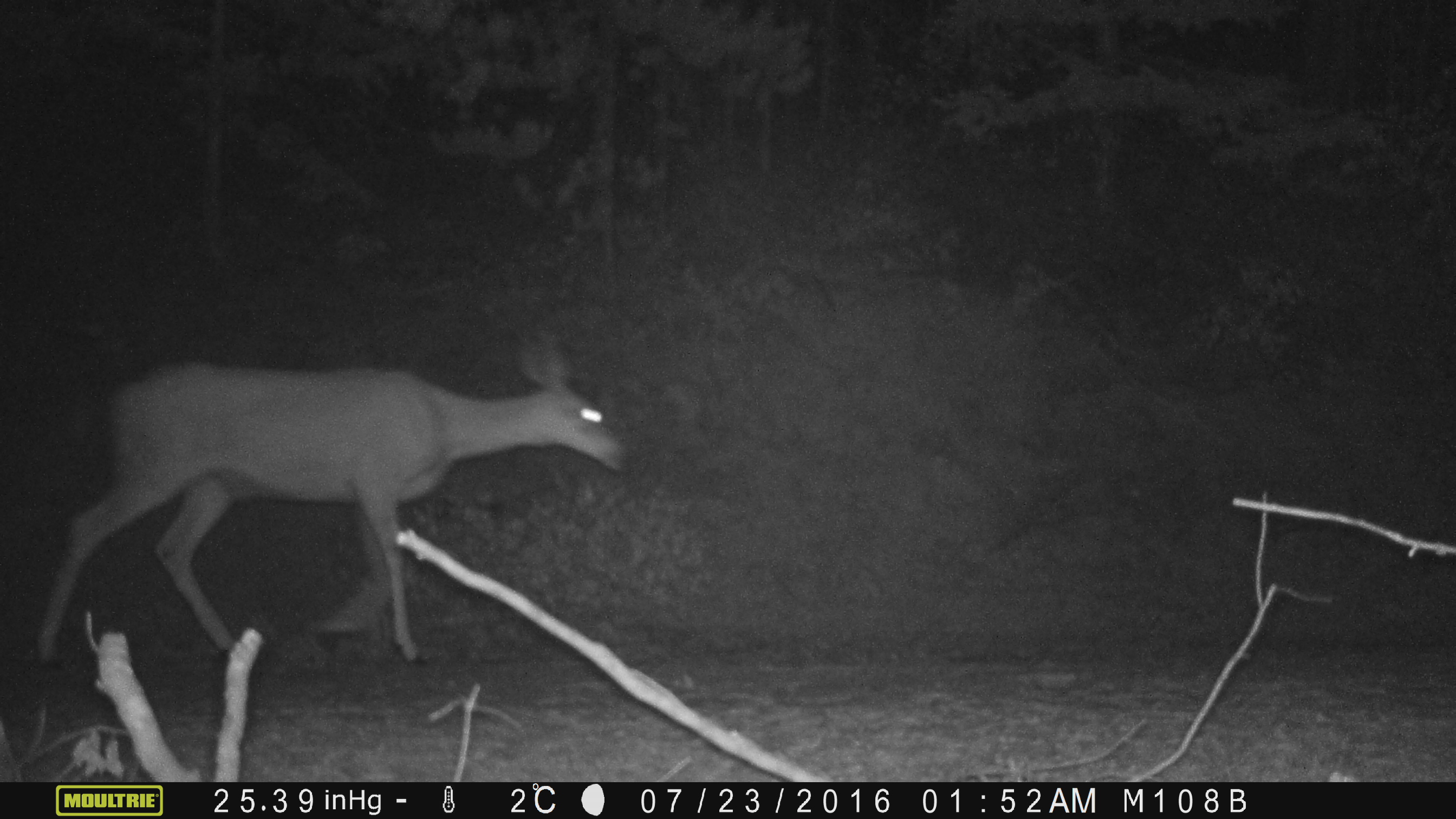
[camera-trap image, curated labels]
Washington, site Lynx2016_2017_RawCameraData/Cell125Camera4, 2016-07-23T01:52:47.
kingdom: Animalia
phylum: Chordata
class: Mammalia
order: Artiodactyla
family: Cervidae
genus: Odocoileus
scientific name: Odocoileus hemionus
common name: mule deer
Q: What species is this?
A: Odocoileus hemionus (mule deer).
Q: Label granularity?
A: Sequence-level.